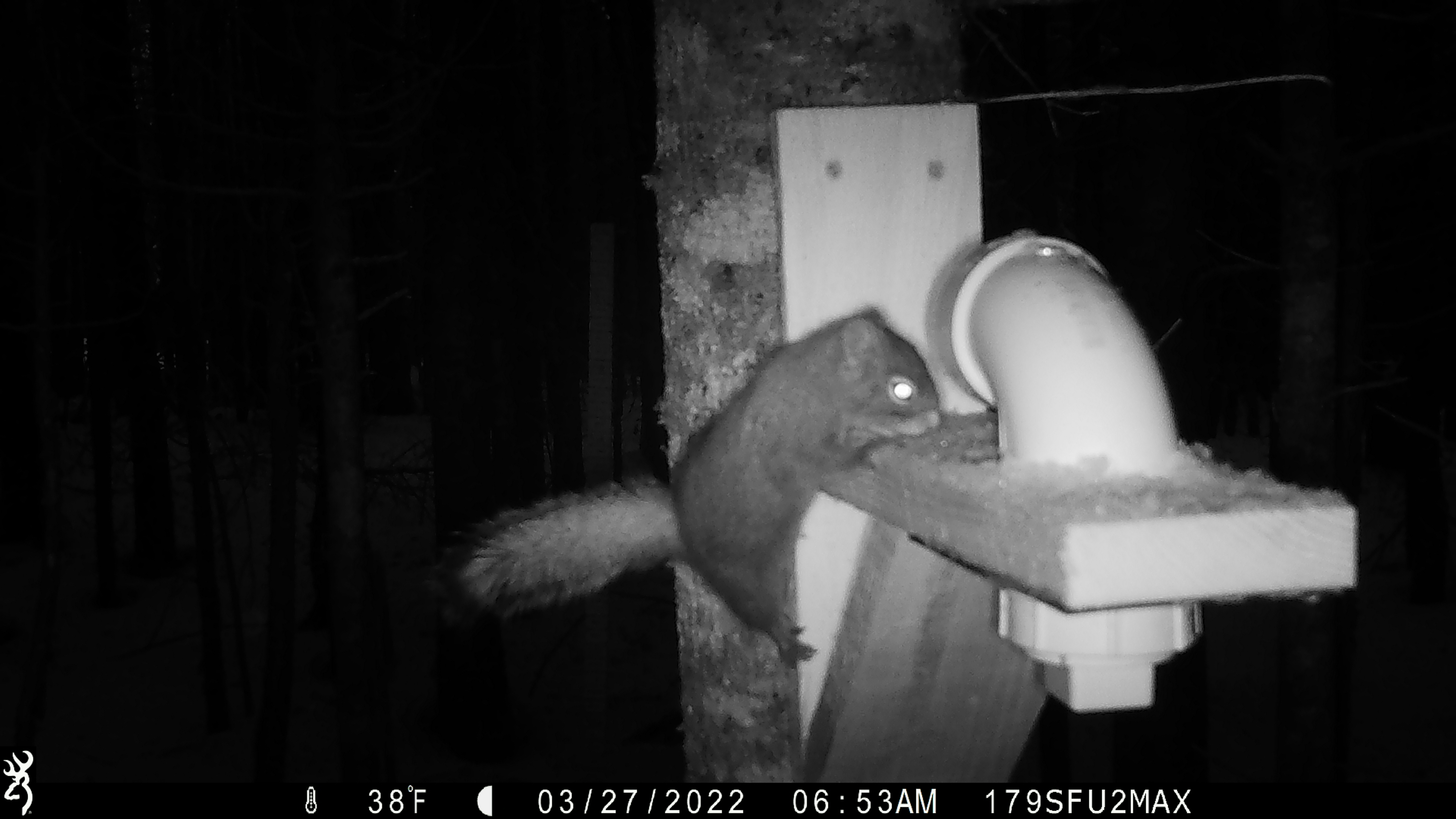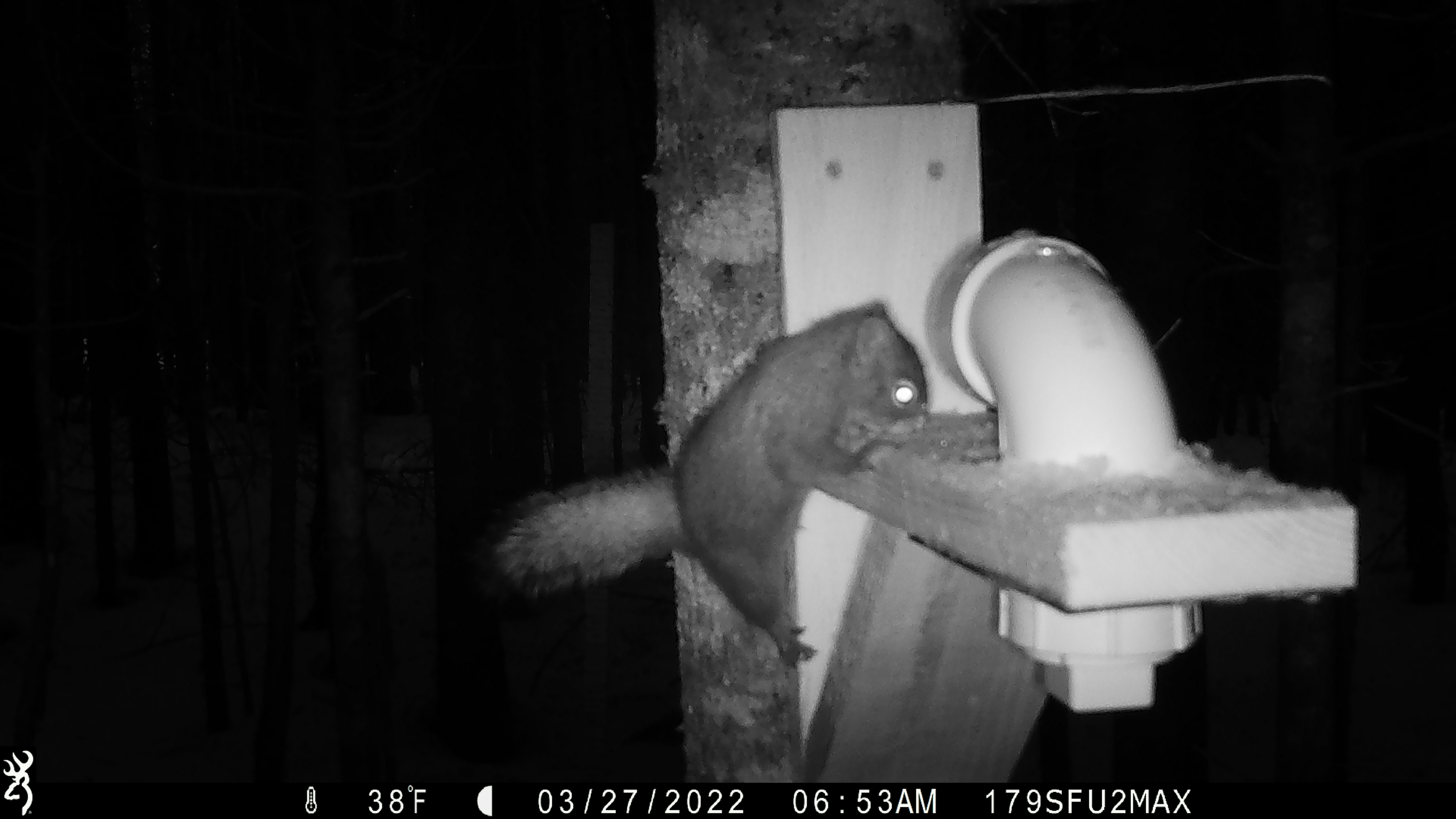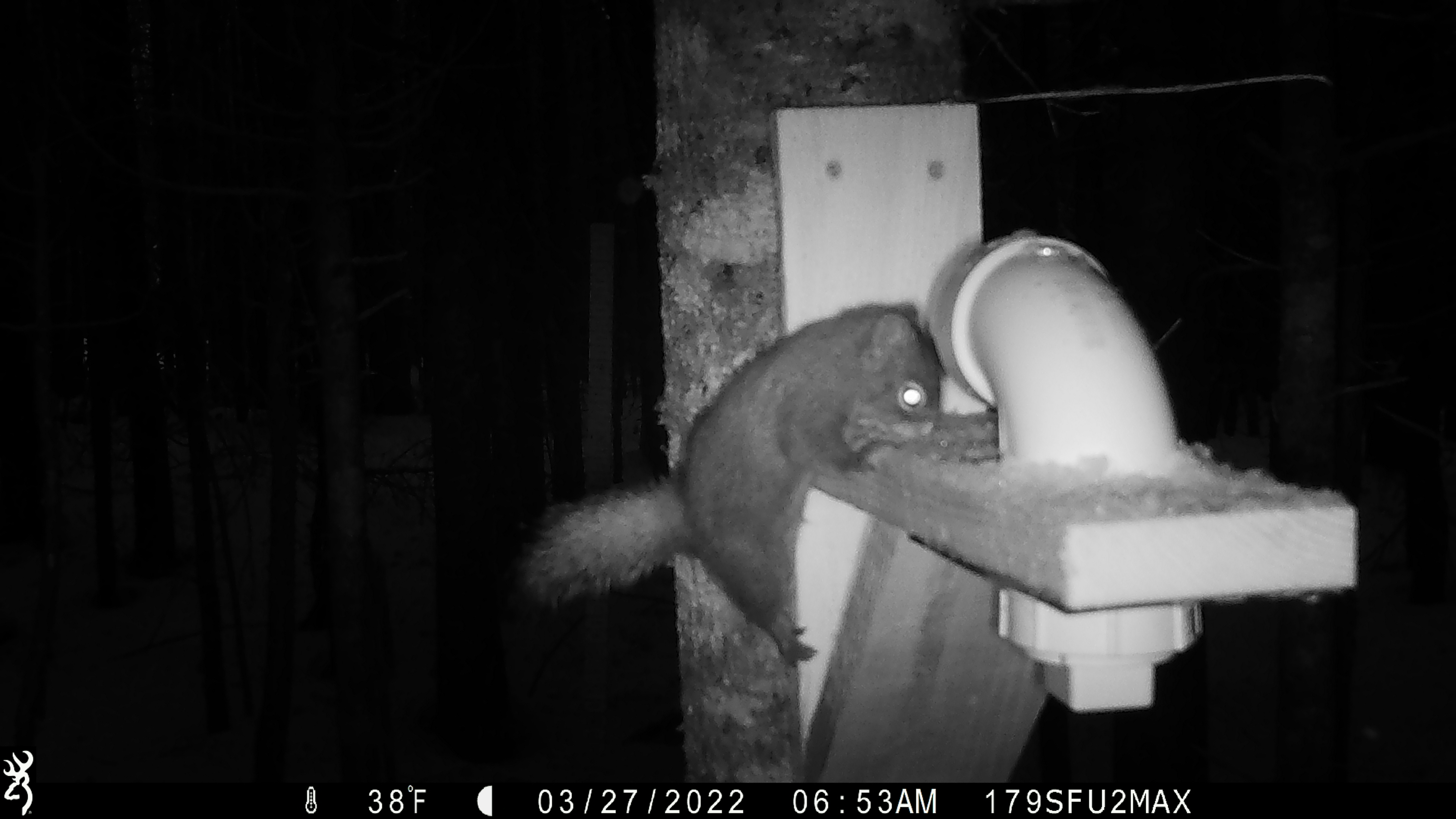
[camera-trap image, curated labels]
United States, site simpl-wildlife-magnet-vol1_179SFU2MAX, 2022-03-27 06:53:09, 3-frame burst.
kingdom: Animalia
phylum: Chordata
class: Mammalia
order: Rodentia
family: Sciuridae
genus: Tamiasciurus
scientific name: Tamiasciurus hudsonicus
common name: red squirrel